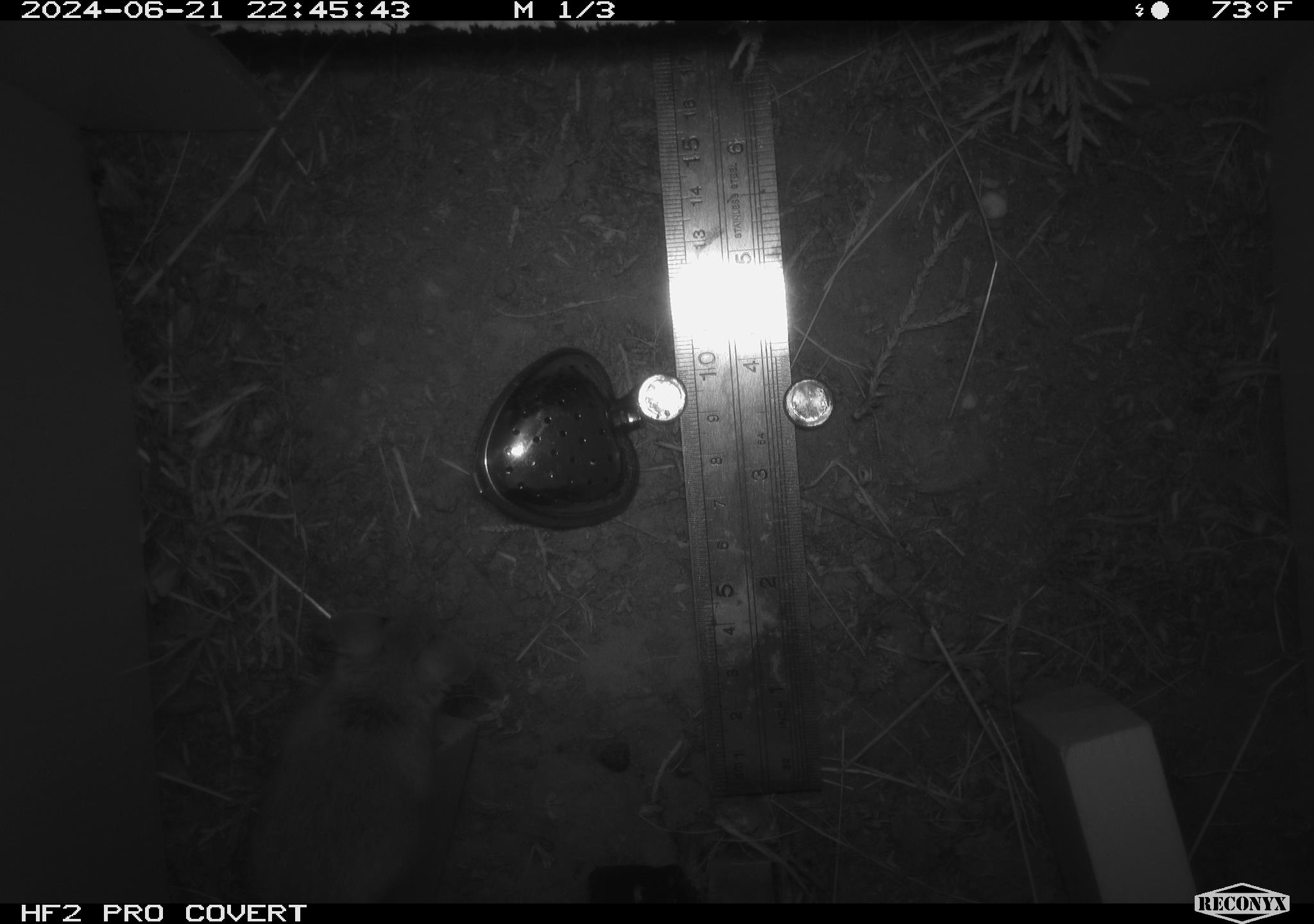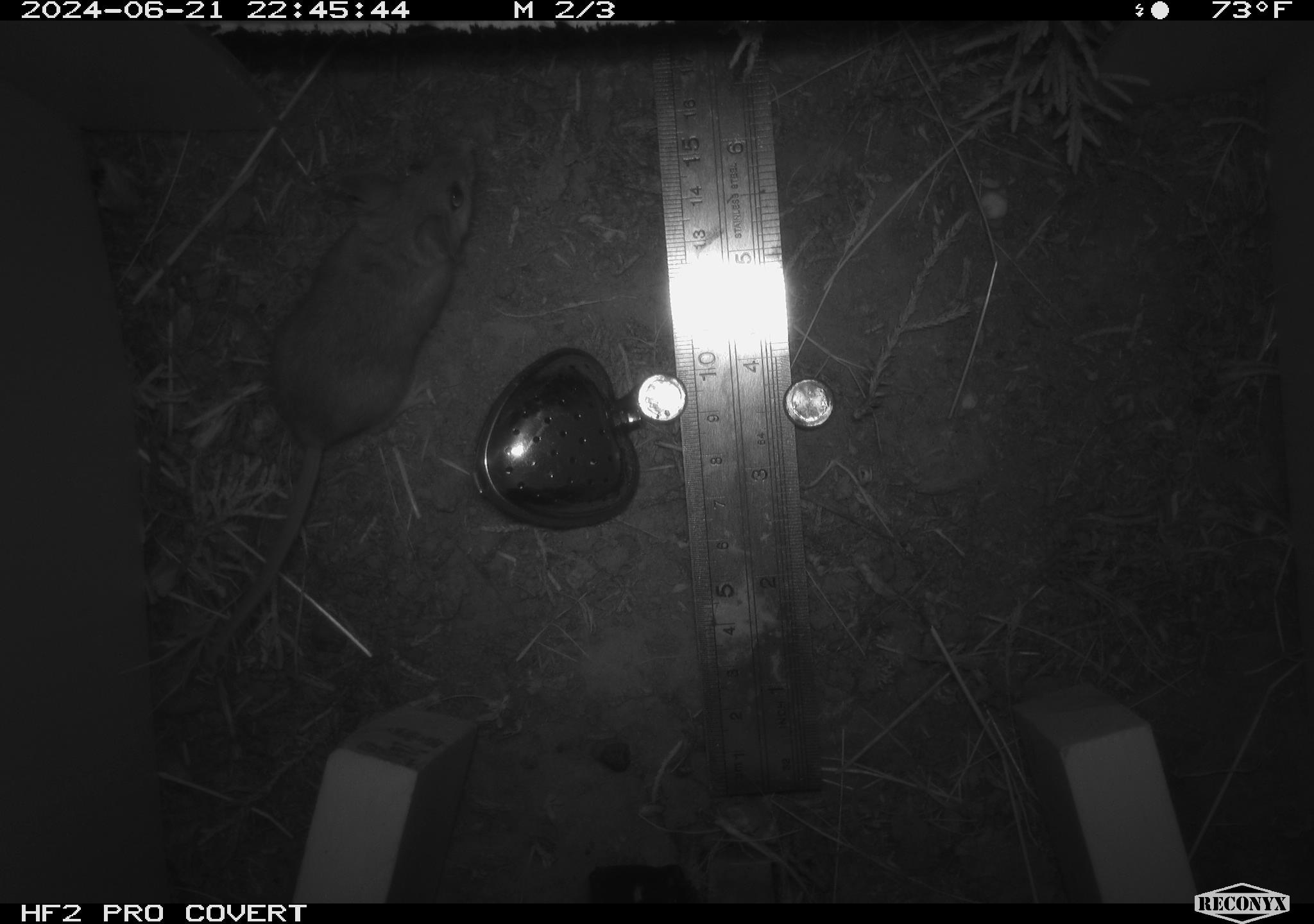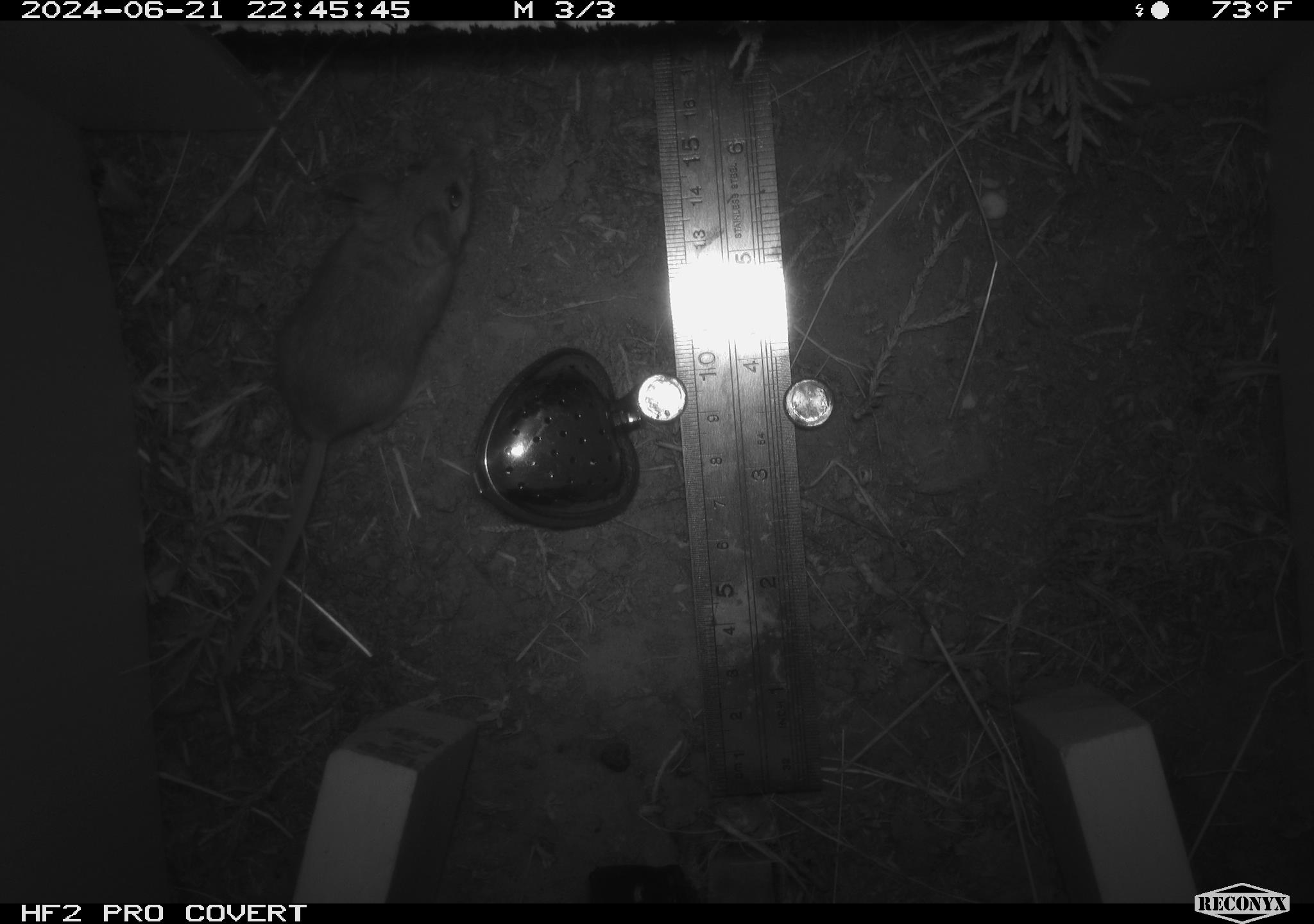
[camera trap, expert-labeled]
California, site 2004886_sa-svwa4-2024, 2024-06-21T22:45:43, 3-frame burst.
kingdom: Animalia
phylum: Chordata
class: Mammalia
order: Rodentia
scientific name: Rodentia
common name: mouse species